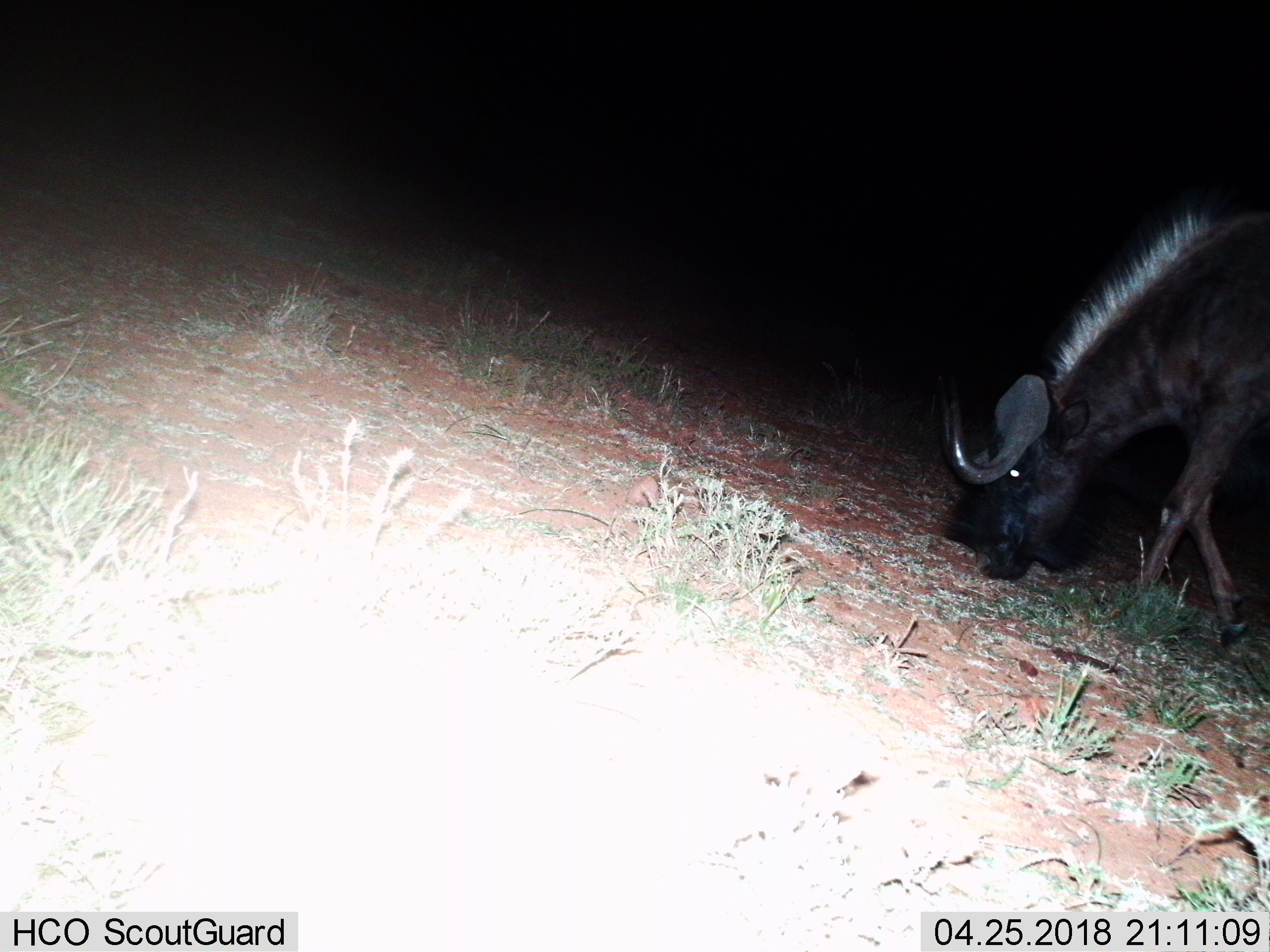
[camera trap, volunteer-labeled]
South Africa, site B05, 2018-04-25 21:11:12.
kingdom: Animalia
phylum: Chordata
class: Mammalia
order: Artiodactyla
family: Bovidae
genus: Connochaetes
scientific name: Connochaetes gnou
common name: black wildebeest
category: wildebeestblack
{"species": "wildebeestblack (black wildebeest) (Connochaetes gnou)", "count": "1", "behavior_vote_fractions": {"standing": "29%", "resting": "0%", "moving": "43%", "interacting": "0%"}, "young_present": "0%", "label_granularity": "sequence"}